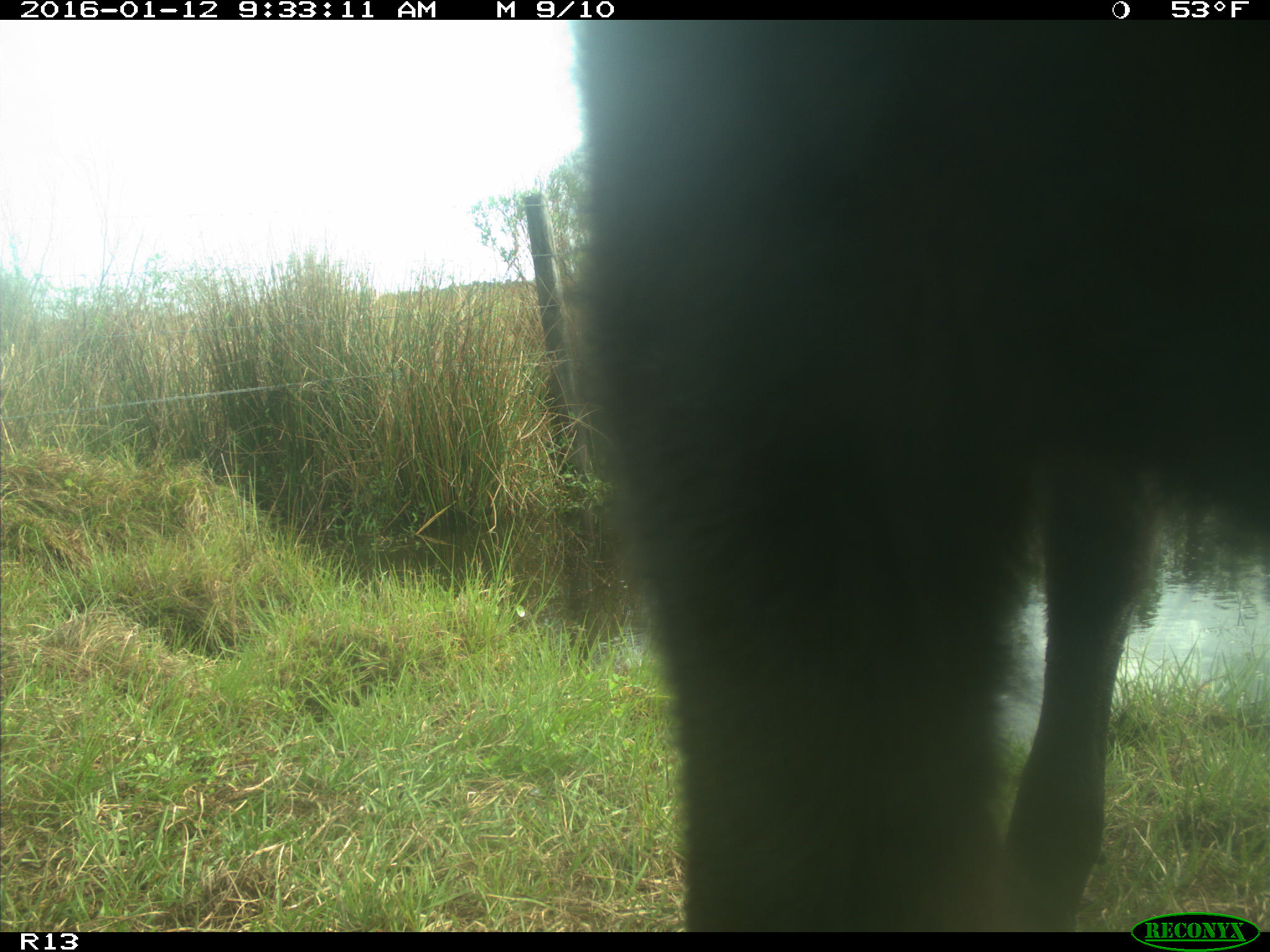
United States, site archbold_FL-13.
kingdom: Animalia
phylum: Chordata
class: Mammalia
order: Artiodactyla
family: Bovidae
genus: Bos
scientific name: Bos taurus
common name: domestic cow